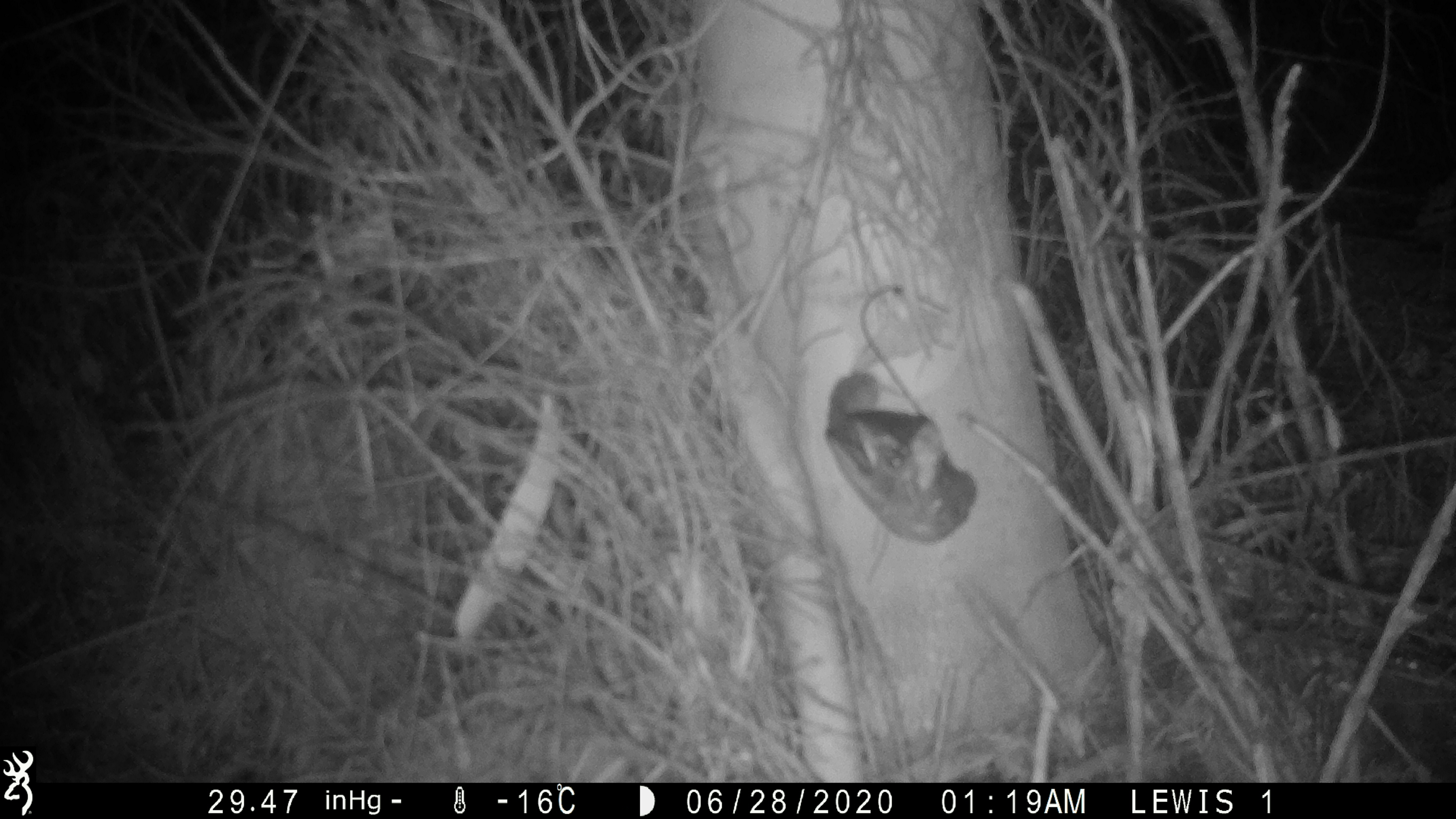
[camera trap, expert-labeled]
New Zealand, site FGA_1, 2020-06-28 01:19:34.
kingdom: Animalia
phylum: Chordata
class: Mammalia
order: Rodentia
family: Muridae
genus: Mus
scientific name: Mus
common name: mouse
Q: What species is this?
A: Mouse (Mus).